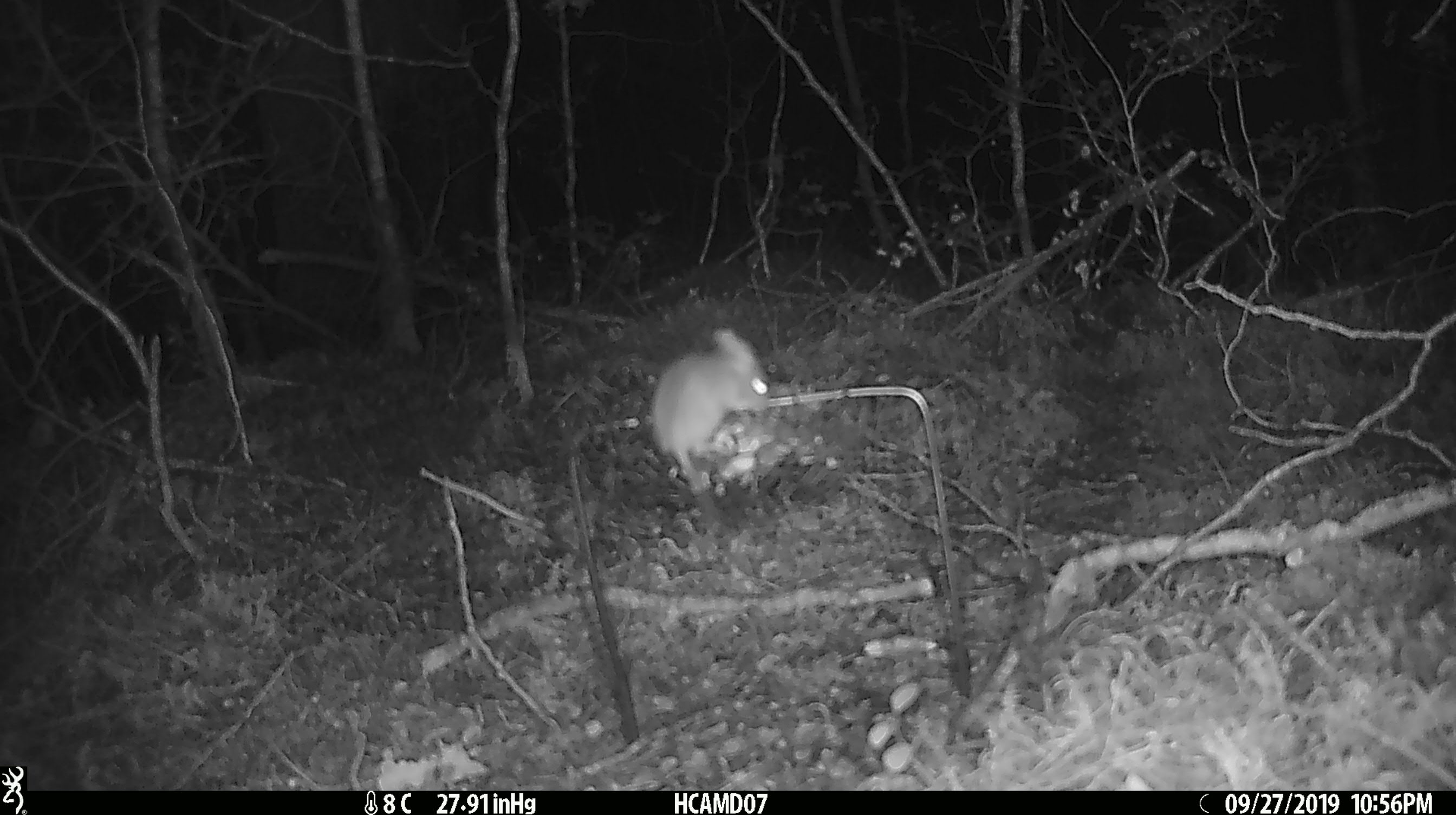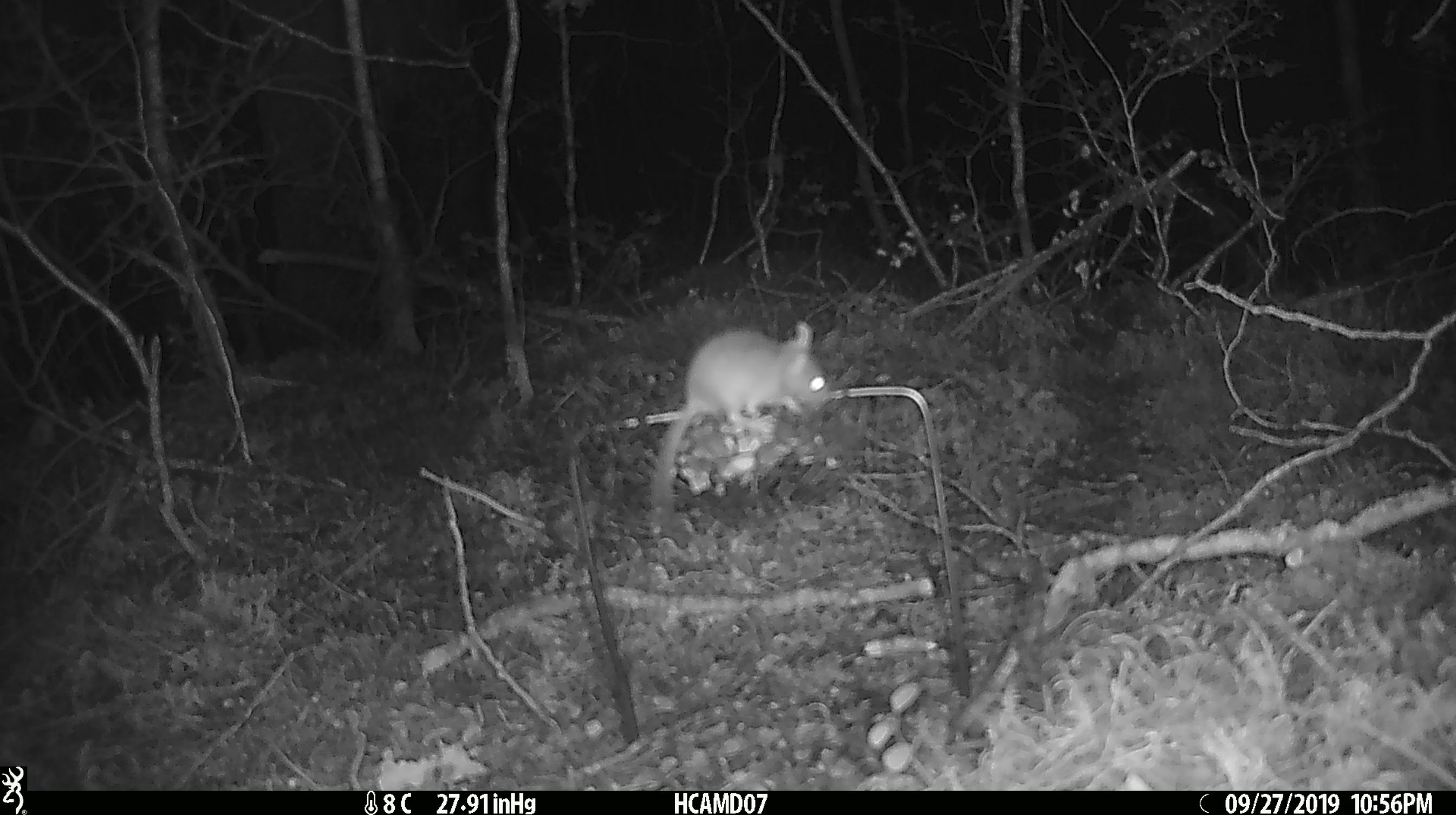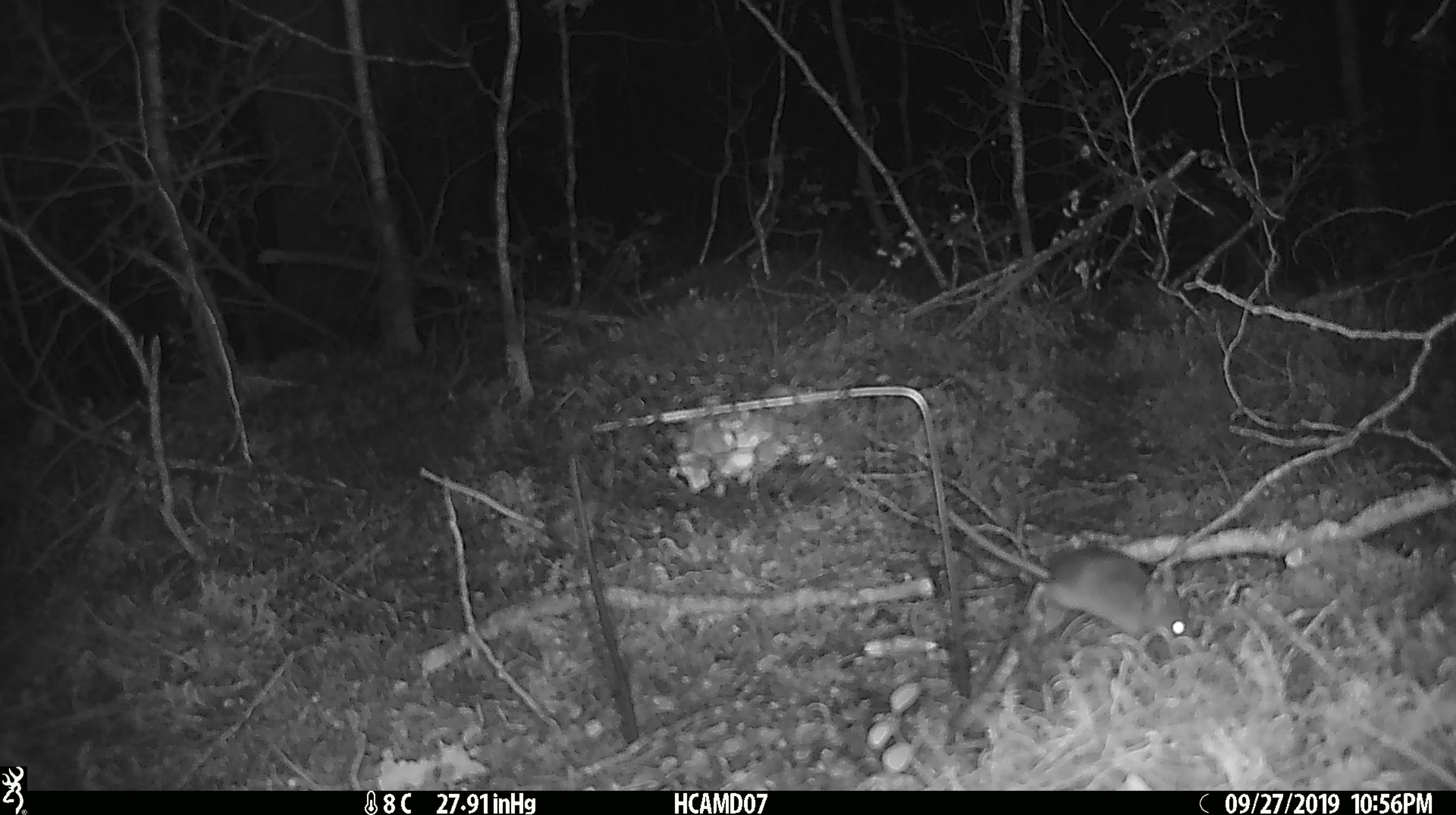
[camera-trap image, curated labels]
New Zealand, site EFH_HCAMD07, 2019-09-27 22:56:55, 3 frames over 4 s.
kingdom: Animalia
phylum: Chordata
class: Mammalia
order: Rodentia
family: Muridae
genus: Mus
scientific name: Mus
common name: mouse